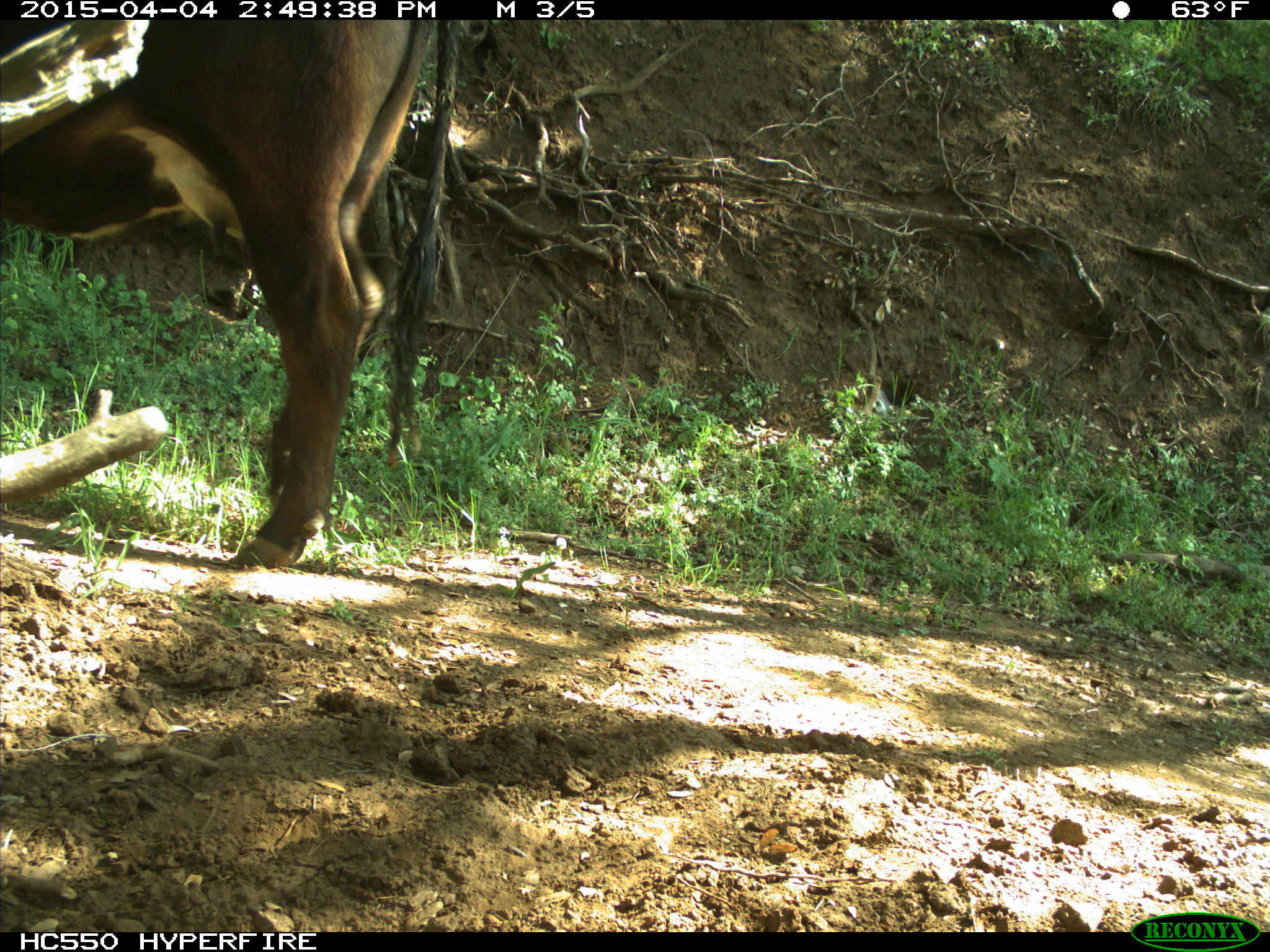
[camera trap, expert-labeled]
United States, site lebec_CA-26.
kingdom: Animalia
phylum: Chordata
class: Mammalia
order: Artiodactyla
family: Bovidae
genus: Bos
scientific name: Bos taurus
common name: domestic cow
Bos taurus (domestic cow).